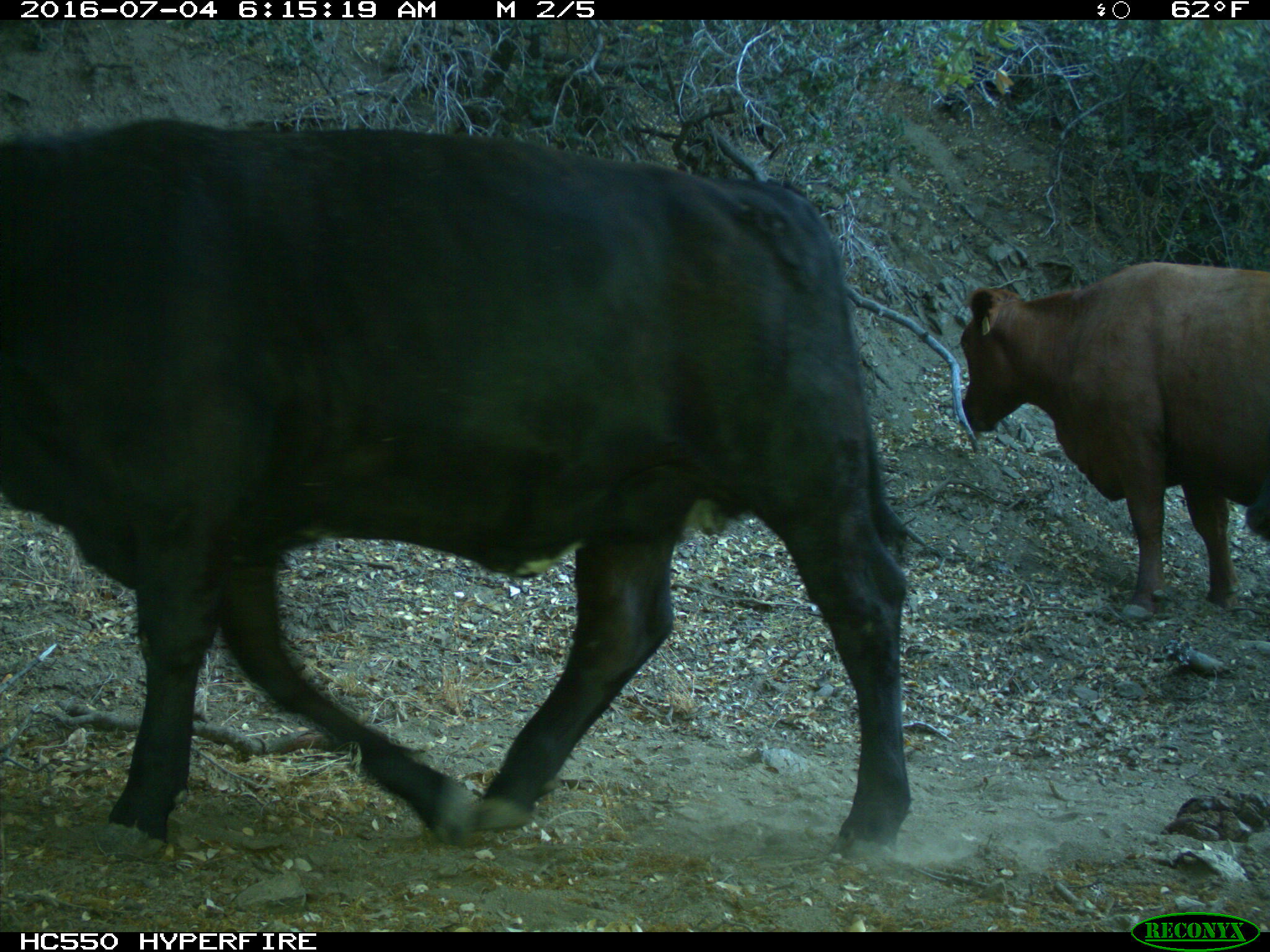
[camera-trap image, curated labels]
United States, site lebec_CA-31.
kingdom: Animalia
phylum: Chordata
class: Mammalia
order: Artiodactyla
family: Bovidae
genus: Bos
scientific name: Bos taurus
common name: domestic cow